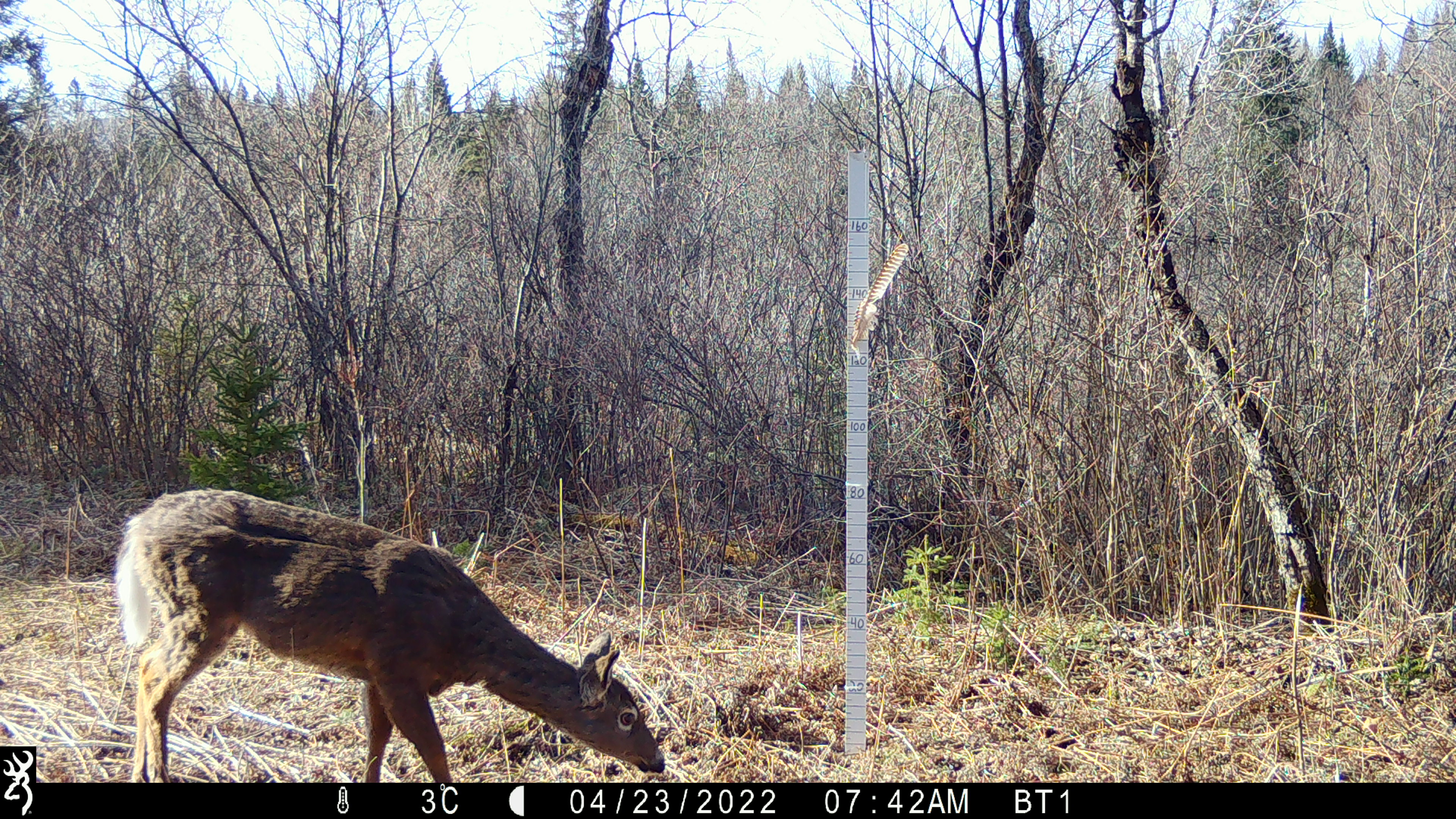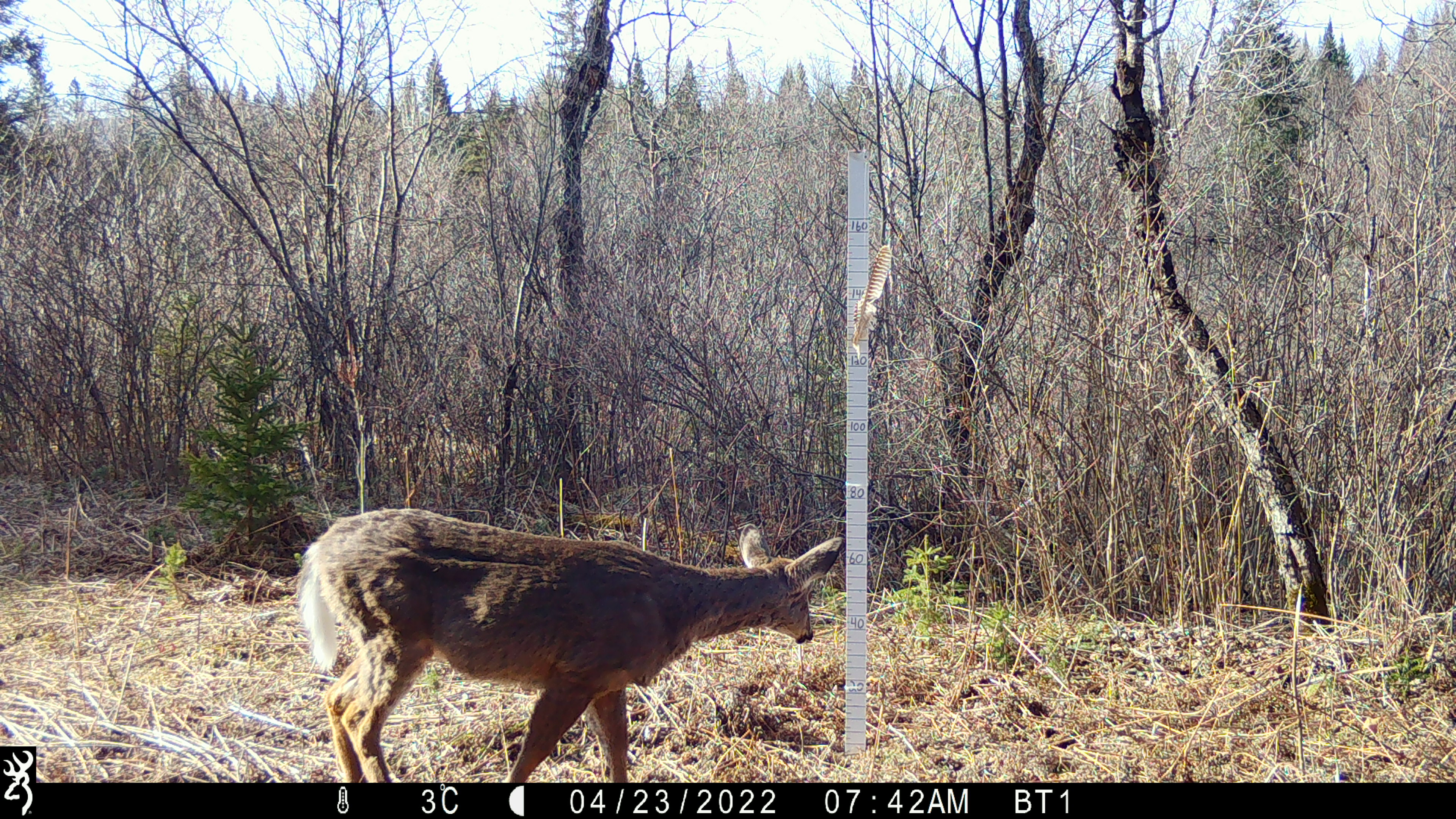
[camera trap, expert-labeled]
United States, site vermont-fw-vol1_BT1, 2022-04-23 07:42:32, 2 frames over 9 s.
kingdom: Animalia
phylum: Chordata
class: Mammalia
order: Artiodactyla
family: Cervidae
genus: Odocoileus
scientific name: Odocoileus virginianus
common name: white-tailed deer